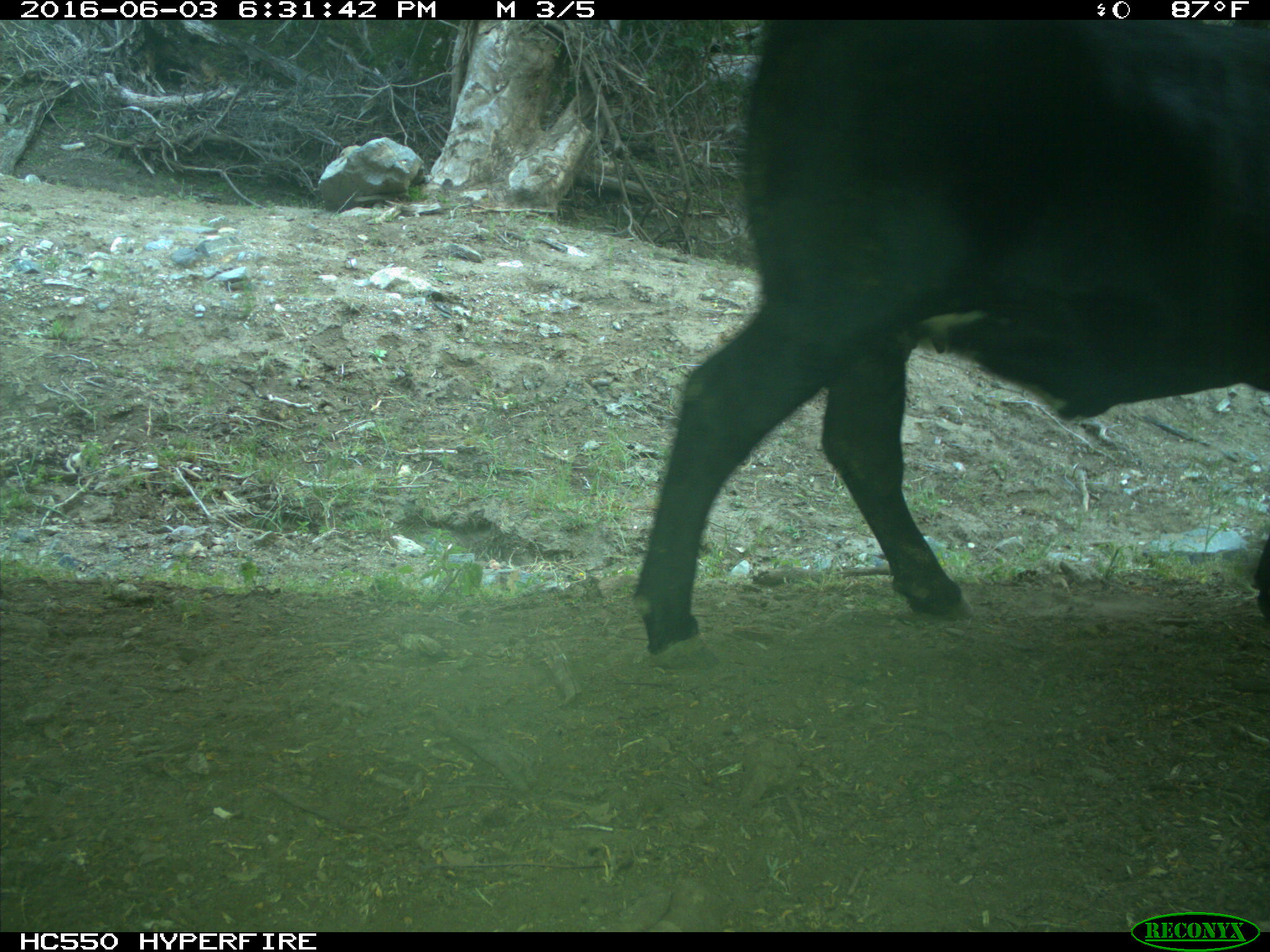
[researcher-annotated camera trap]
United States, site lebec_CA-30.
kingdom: Animalia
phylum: Chordata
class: Mammalia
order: Artiodactyla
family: Bovidae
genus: Bos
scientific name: Bos taurus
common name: domestic cow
Bos taurus (domestic cow).